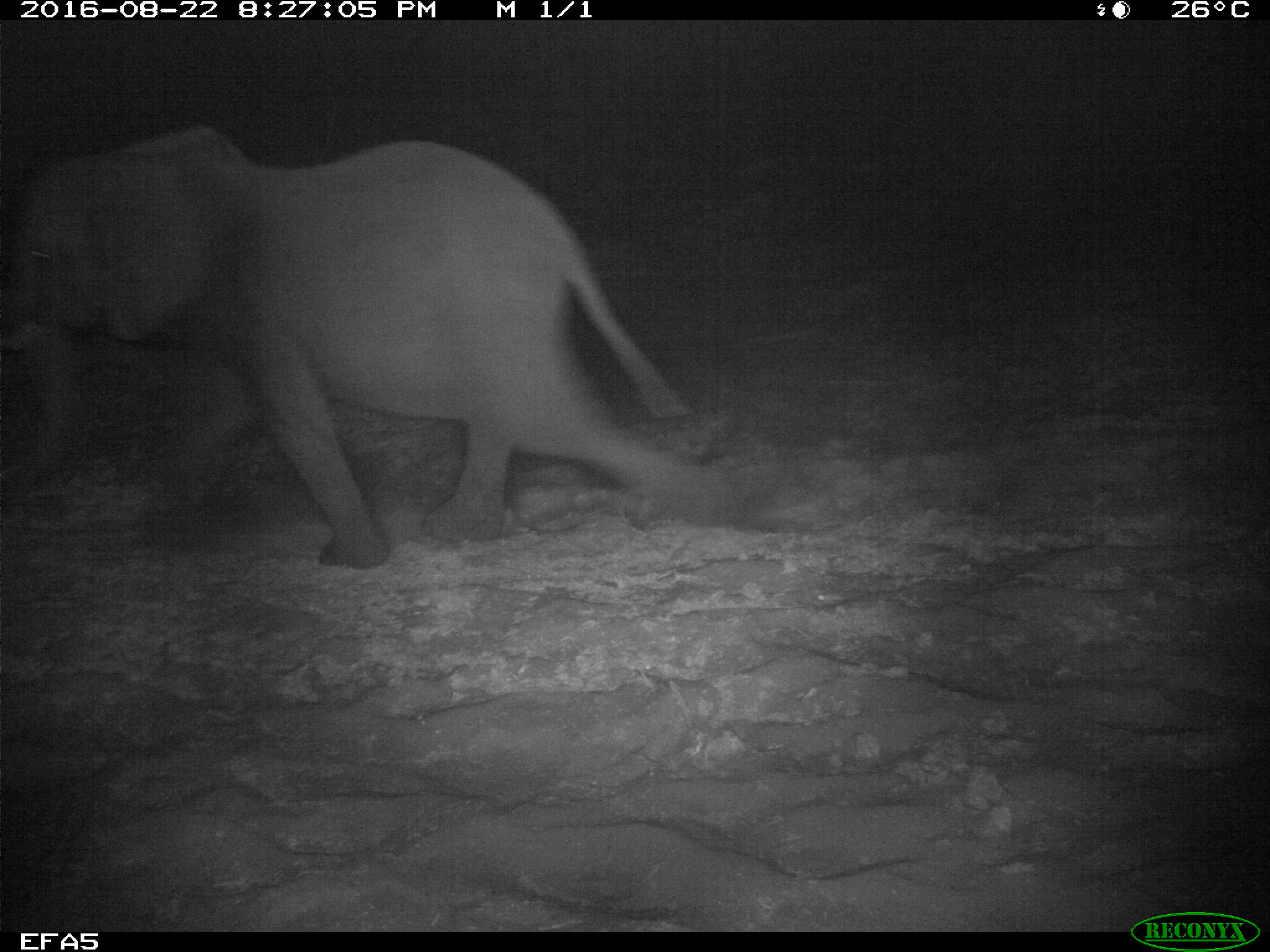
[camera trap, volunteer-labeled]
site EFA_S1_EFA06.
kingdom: Animalia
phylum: Chordata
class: Mammalia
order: Proboscidea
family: Elephantidae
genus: Loxodonta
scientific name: Loxodonta africana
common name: african bush elephant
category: elephant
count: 1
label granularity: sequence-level